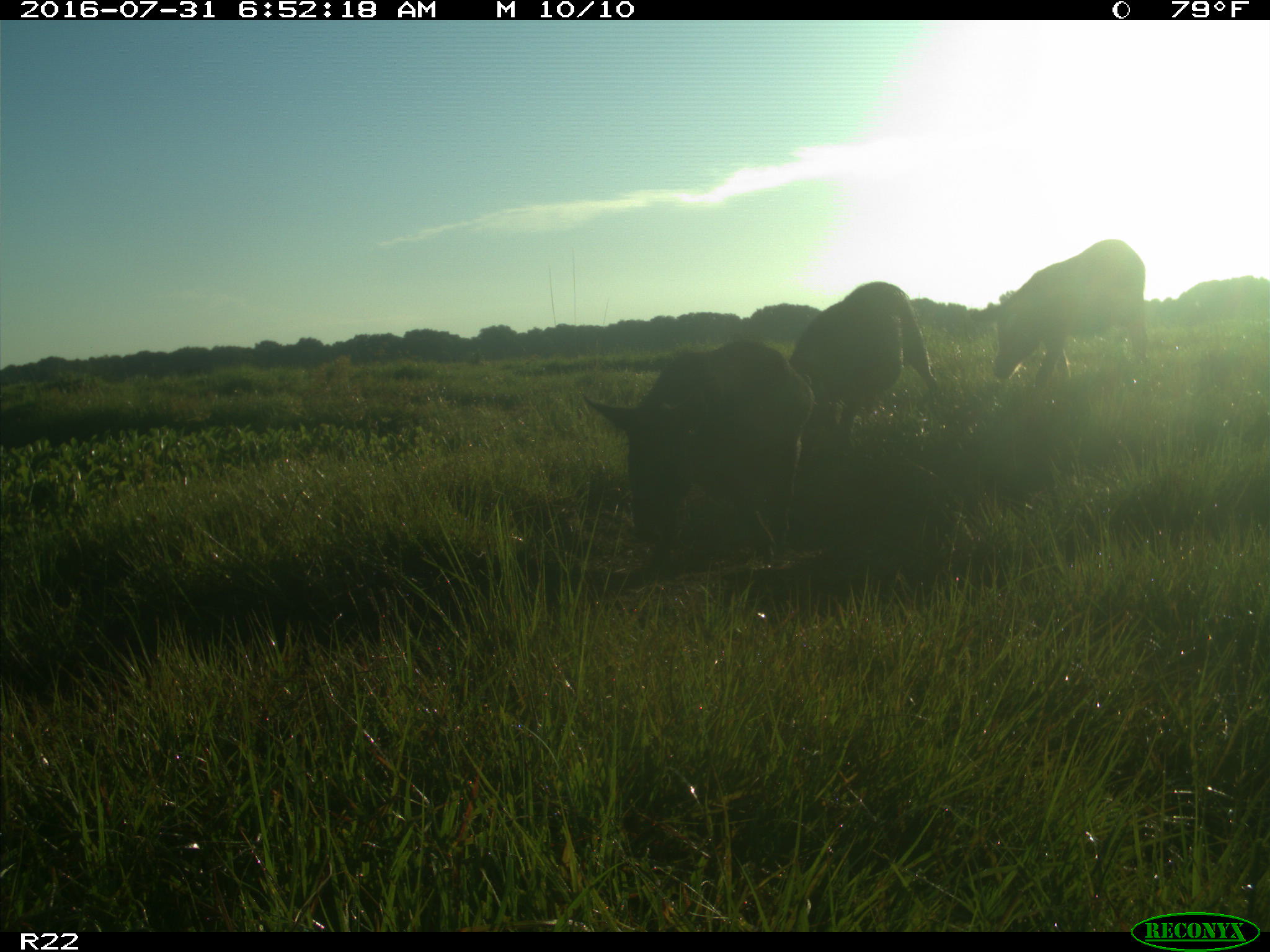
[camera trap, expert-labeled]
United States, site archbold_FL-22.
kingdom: Animalia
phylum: Chordata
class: Mammalia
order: Artiodactyla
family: Suidae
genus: Sus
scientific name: Sus scrofa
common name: wild boar